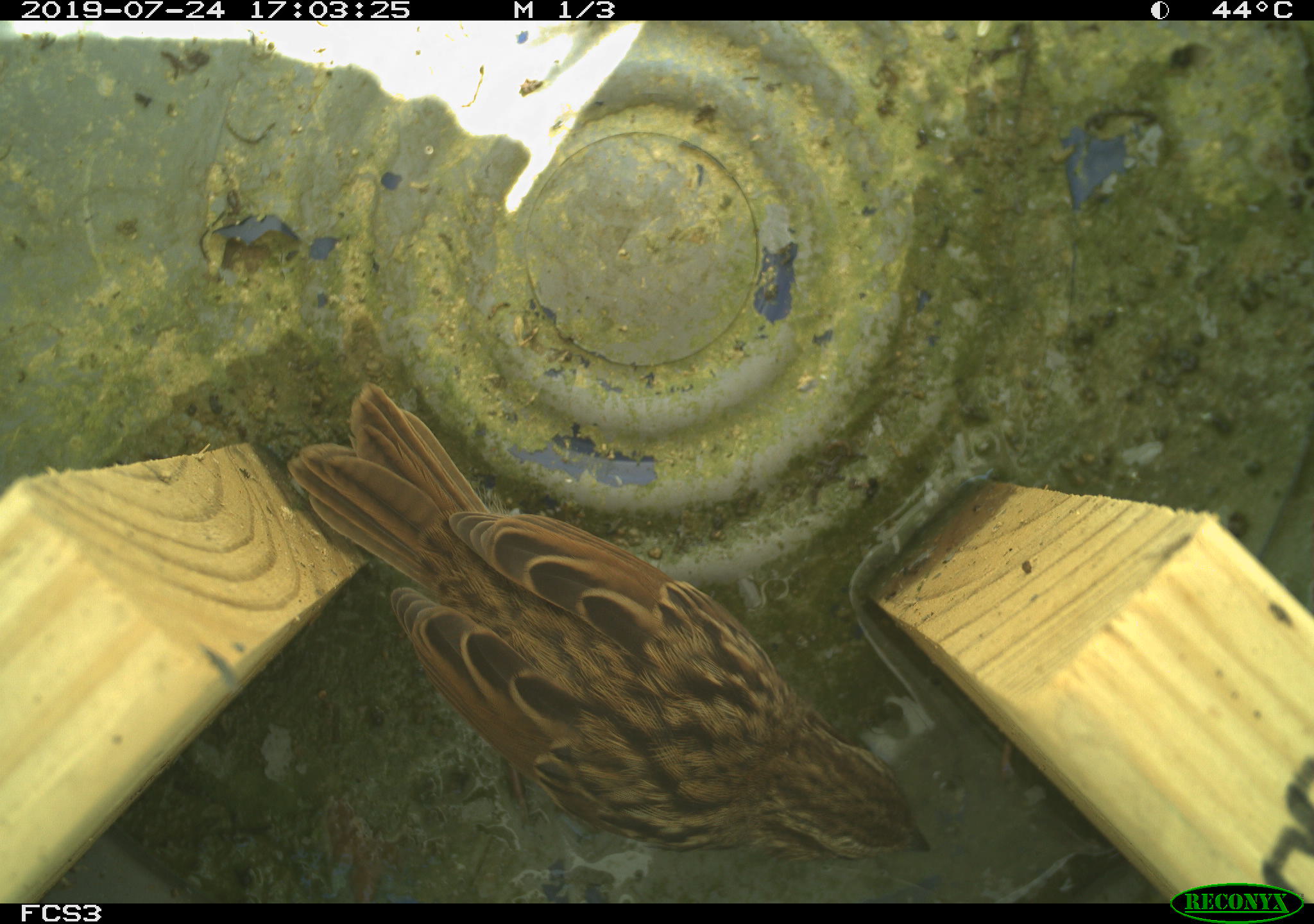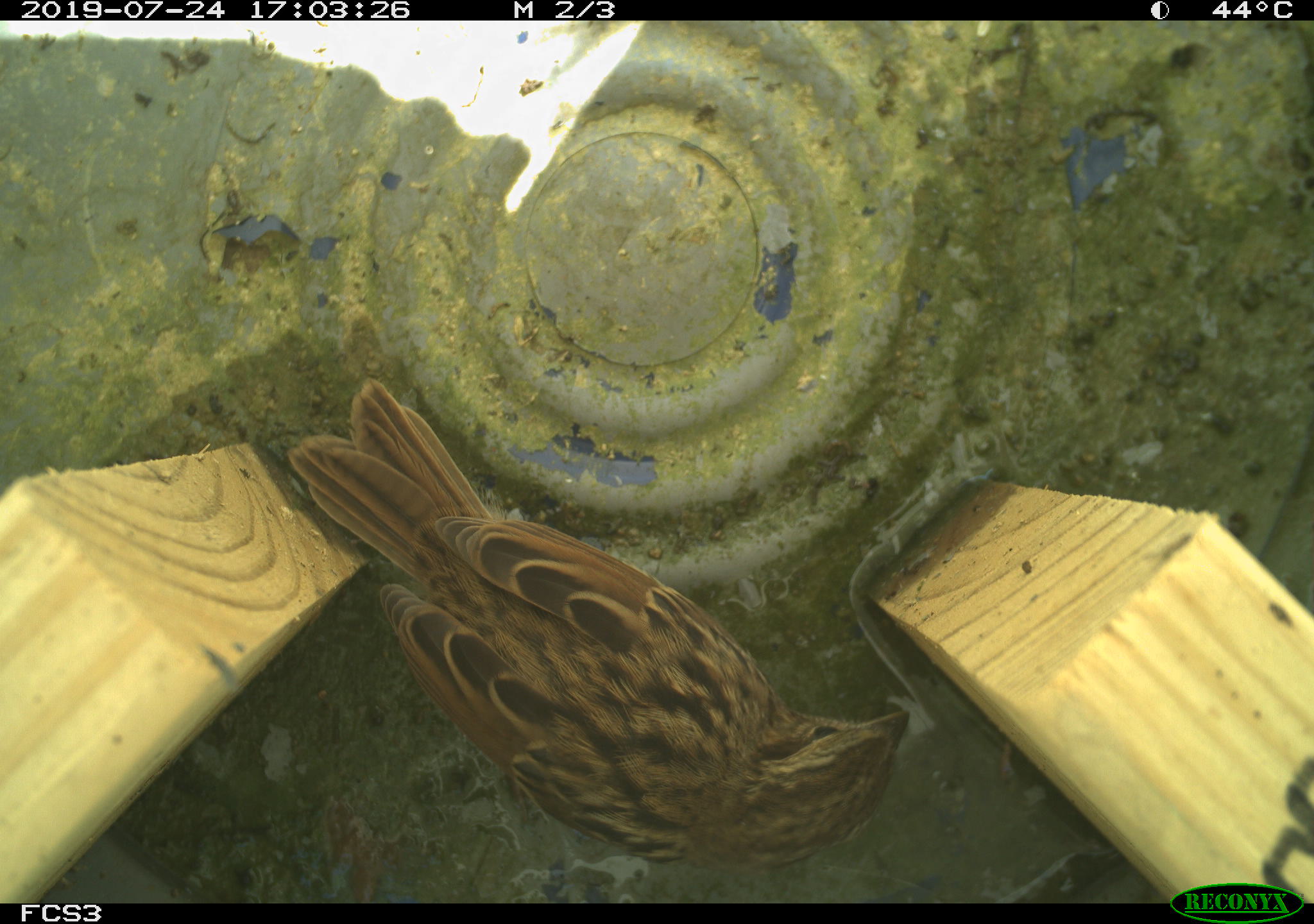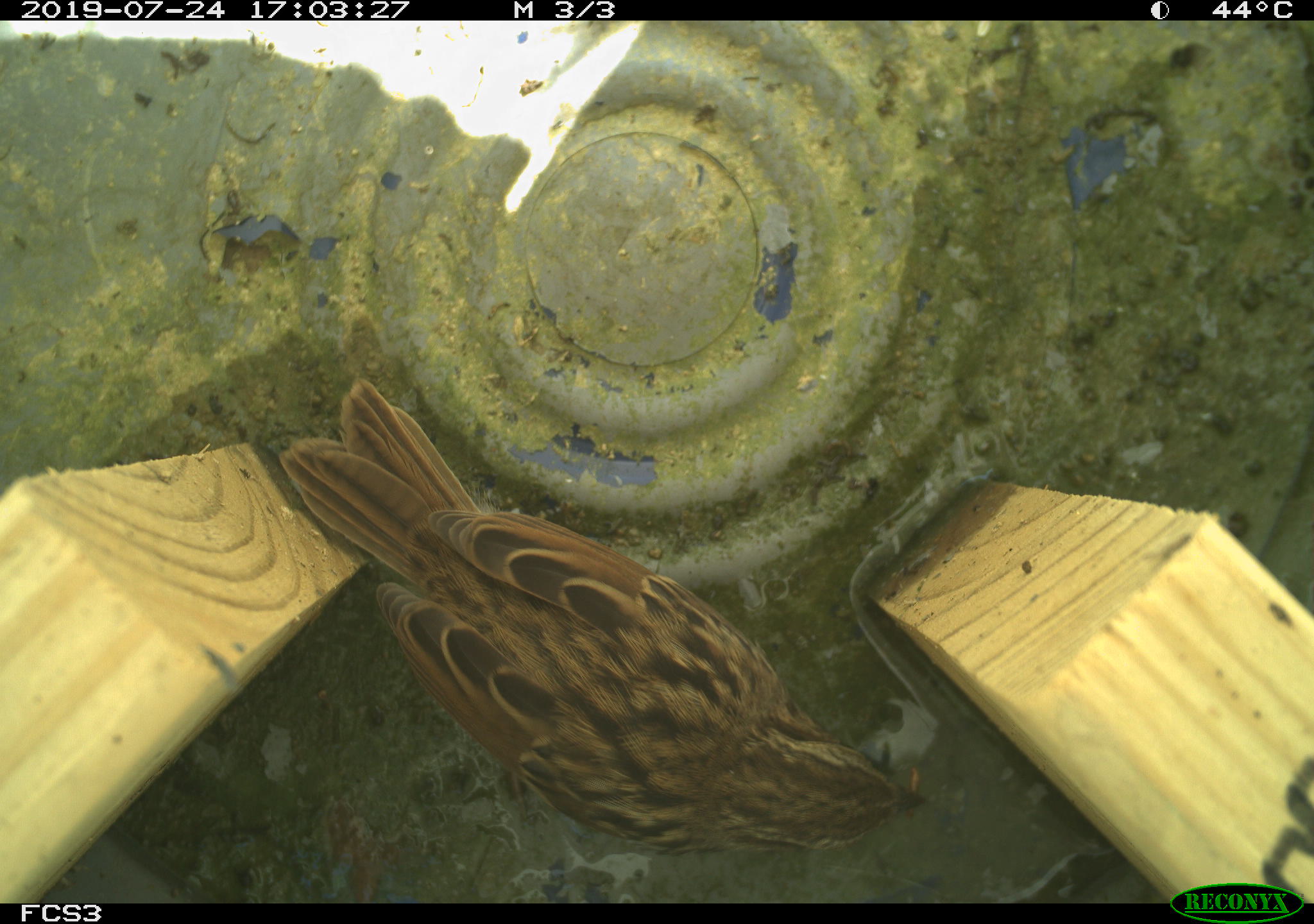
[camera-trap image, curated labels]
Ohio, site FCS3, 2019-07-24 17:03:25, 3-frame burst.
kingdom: Animalia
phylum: Chordata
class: Aves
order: Passeriformes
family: Passerellidae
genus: Melospiza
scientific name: Melospiza melodia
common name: song sparrow